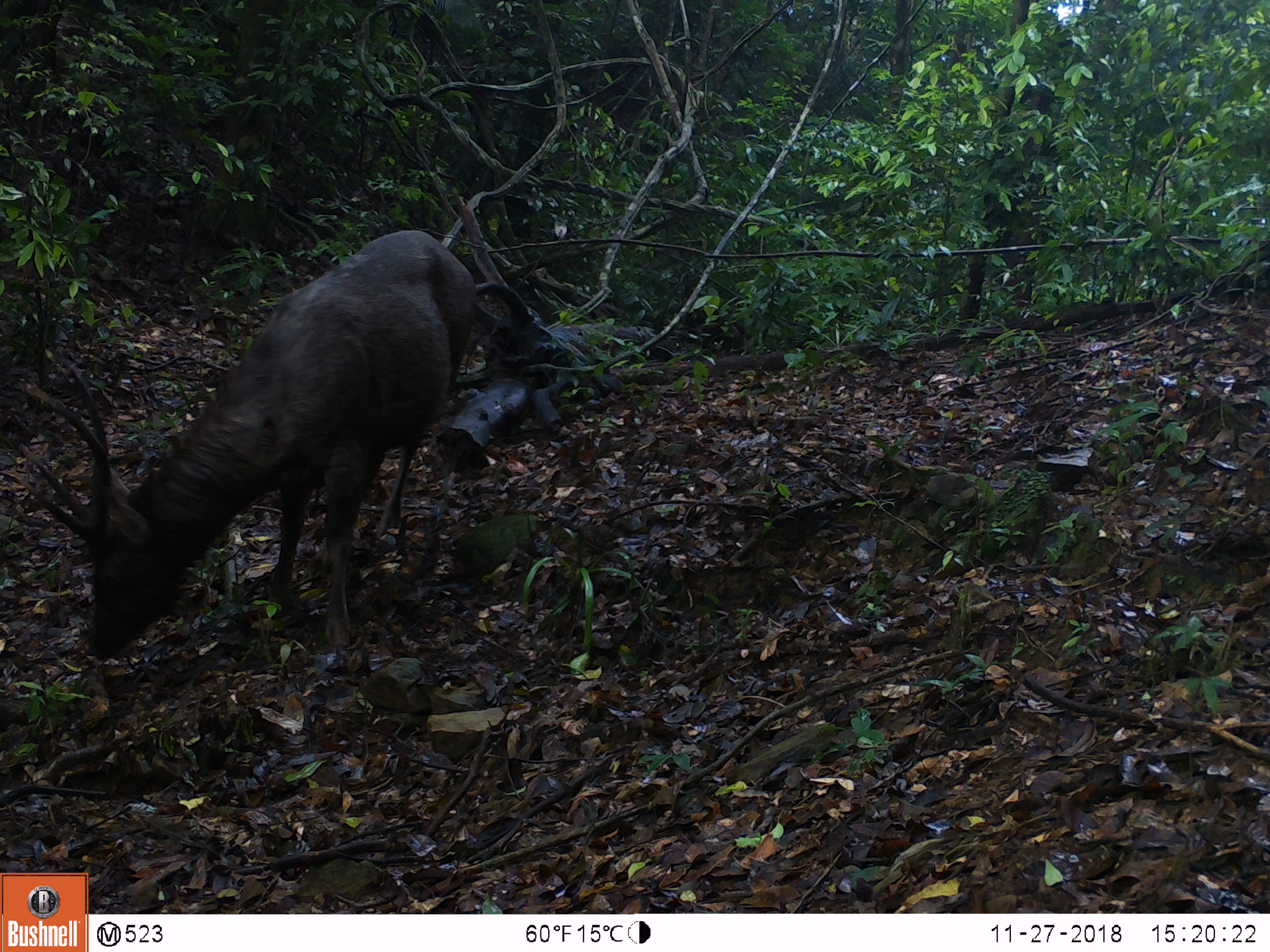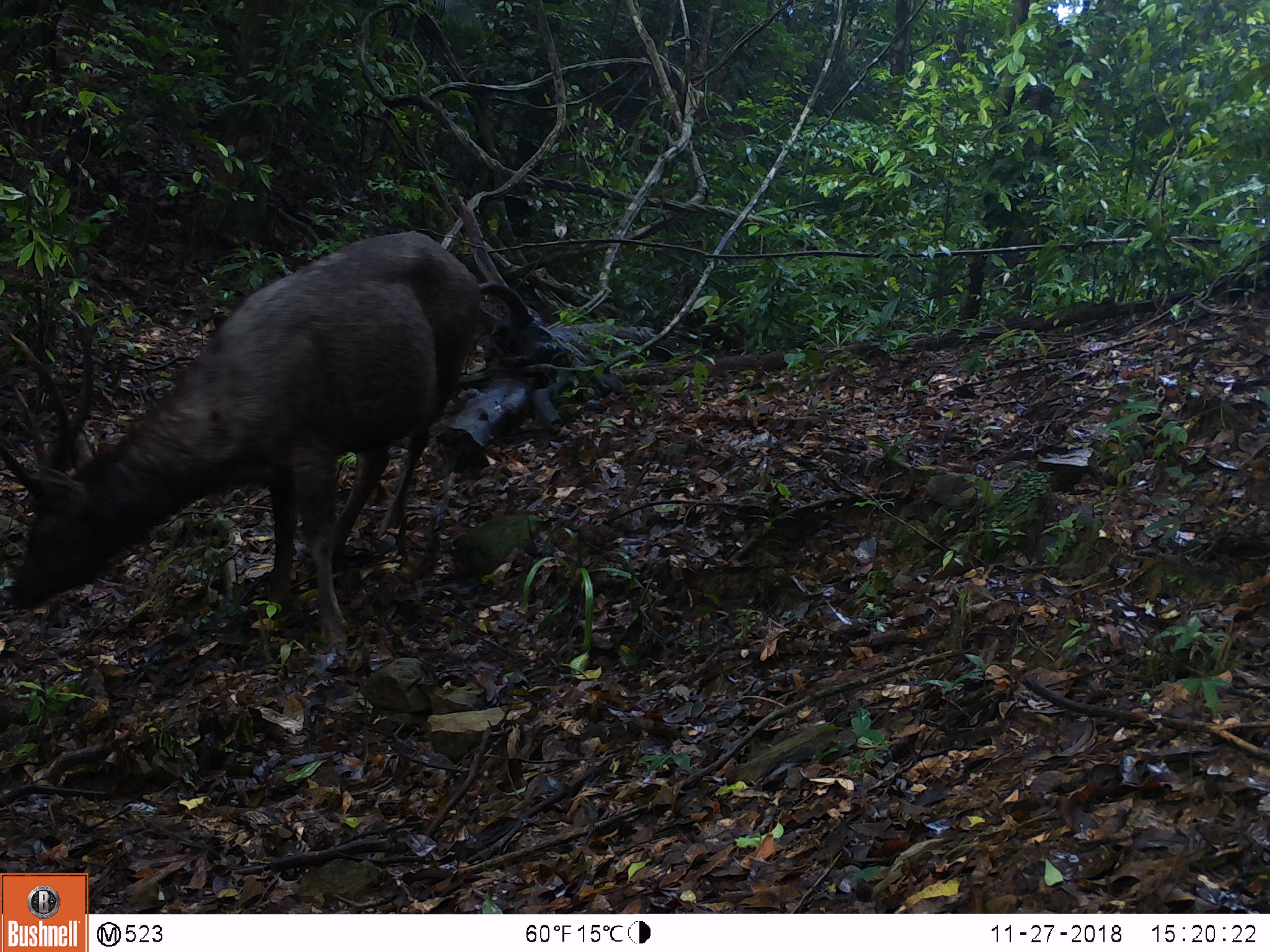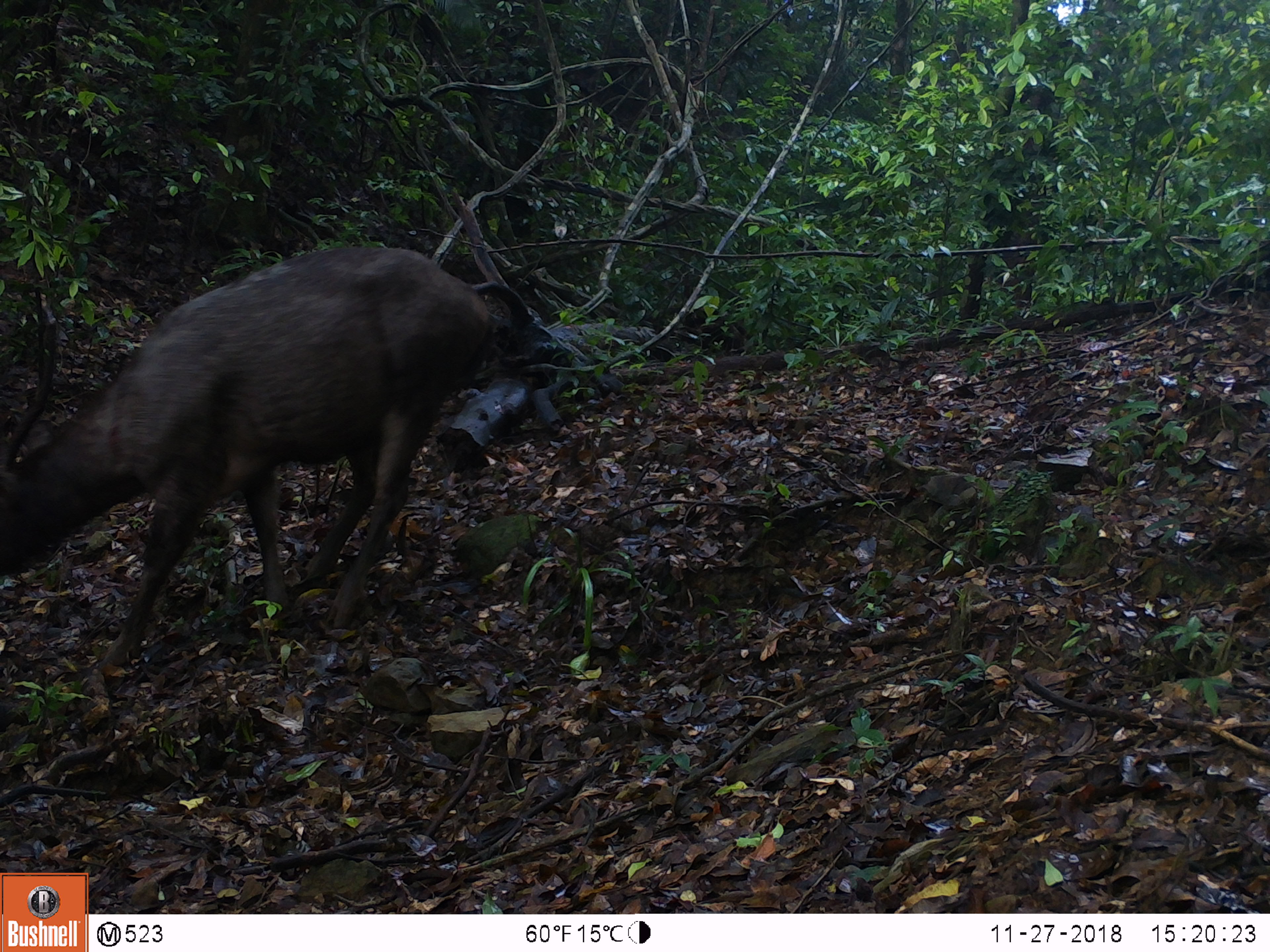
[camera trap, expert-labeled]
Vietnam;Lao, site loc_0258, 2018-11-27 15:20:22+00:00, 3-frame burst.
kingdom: Animalia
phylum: Chordata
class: Mammalia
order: Artiodactyla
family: Cervidae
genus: Rusa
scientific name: Rusa unicolor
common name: sambar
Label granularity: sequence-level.